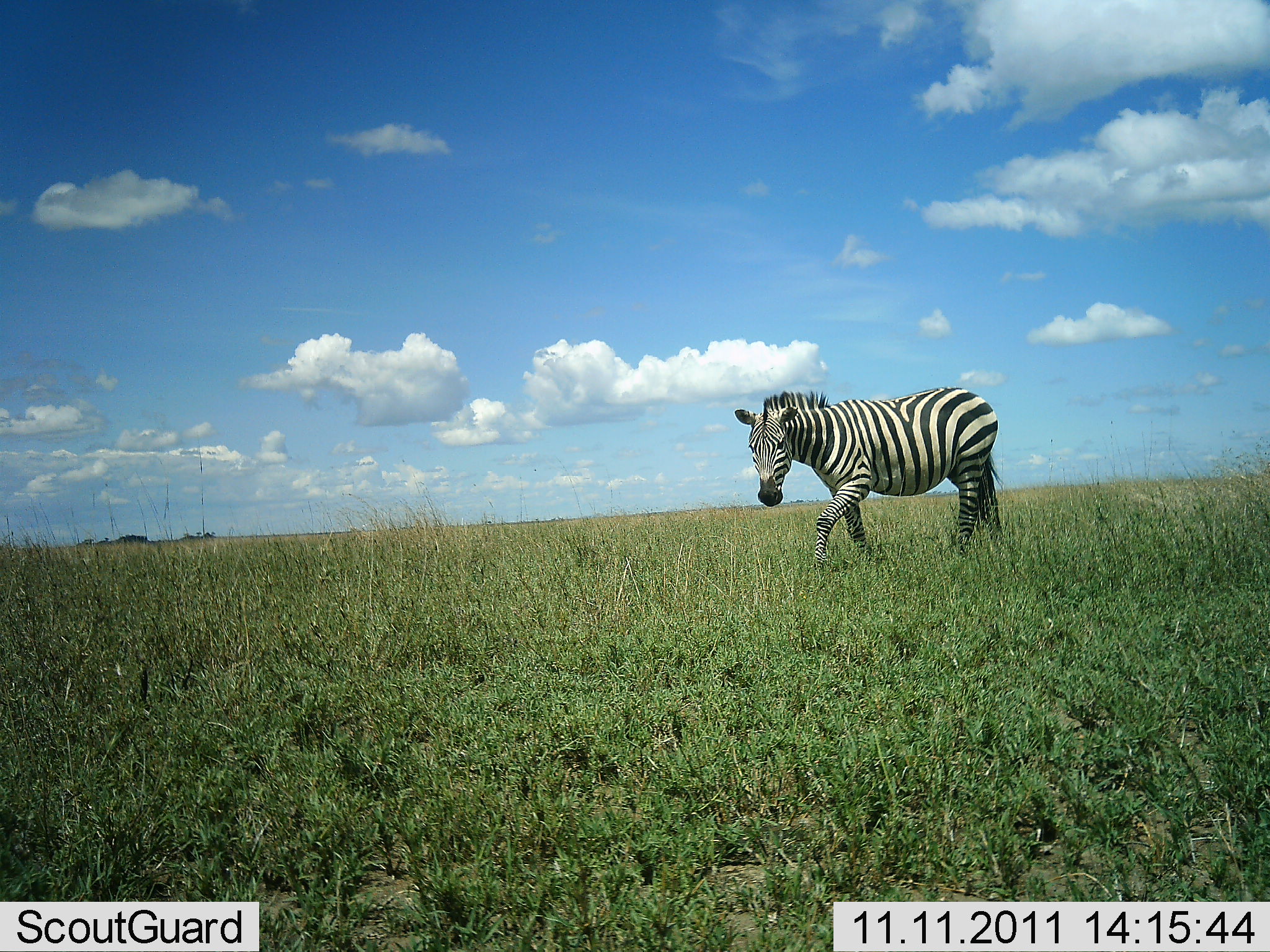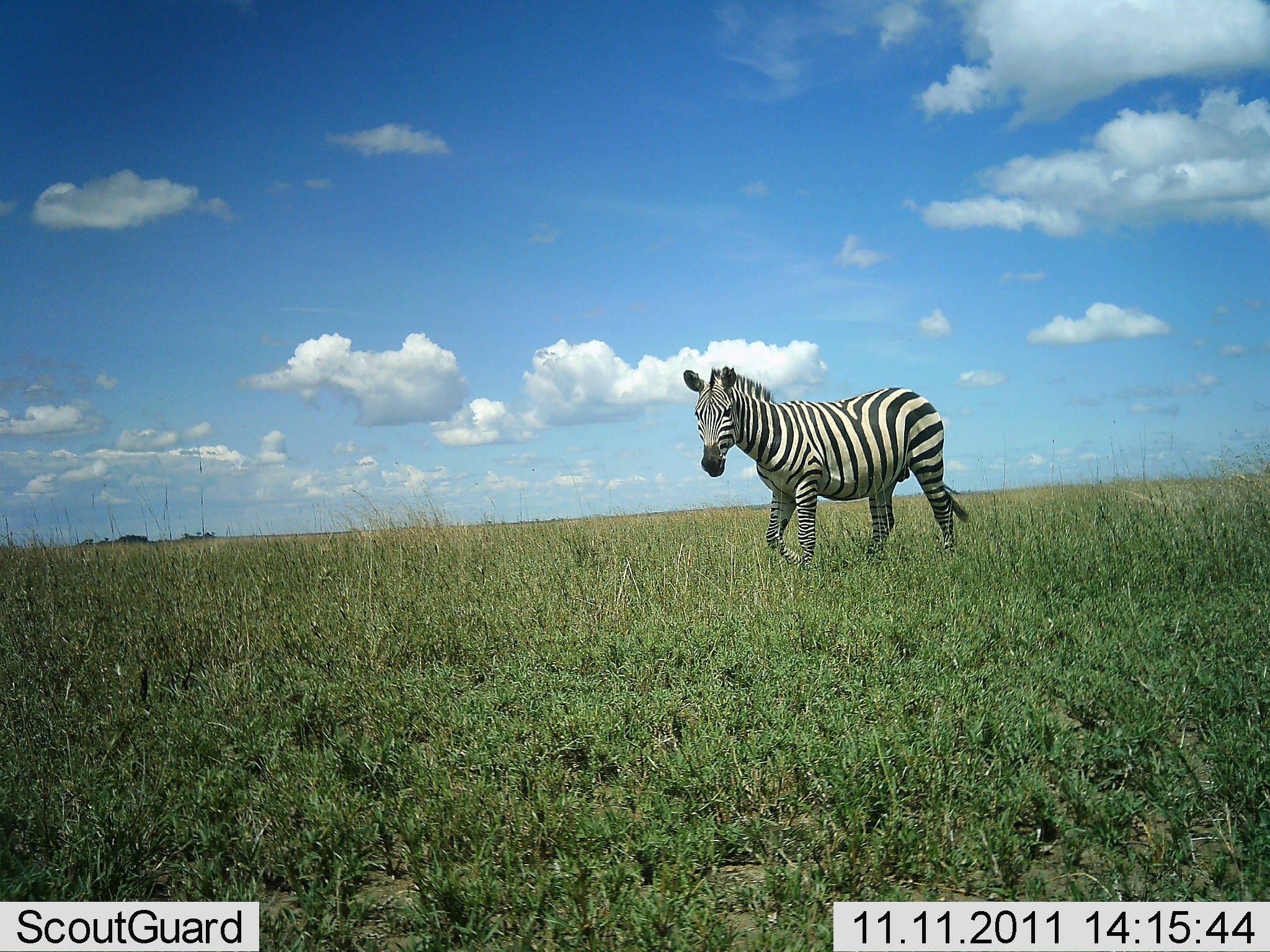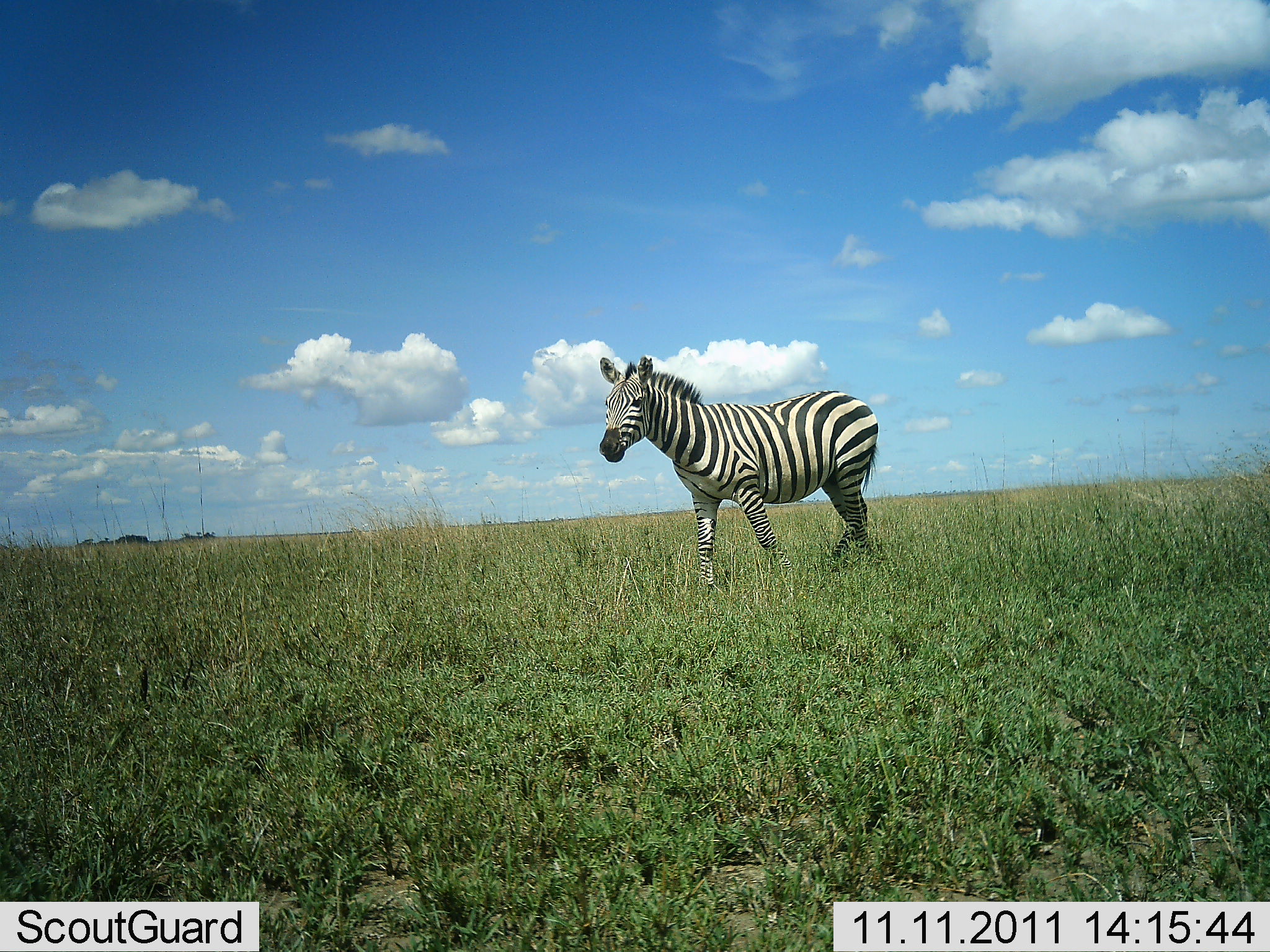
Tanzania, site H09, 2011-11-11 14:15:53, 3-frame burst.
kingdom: Animalia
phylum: Chordata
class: Mammalia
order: Perissodactyla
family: Equidae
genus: Equus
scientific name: Equus quagga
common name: plains zebra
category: zebra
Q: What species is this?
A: Zebra (plains zebra) (Equus quagga).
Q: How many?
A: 1.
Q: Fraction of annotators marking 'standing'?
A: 7%.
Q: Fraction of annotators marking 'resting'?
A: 7%.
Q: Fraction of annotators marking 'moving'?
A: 93%.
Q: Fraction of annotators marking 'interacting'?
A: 0%.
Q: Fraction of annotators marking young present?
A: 0%.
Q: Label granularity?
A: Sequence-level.